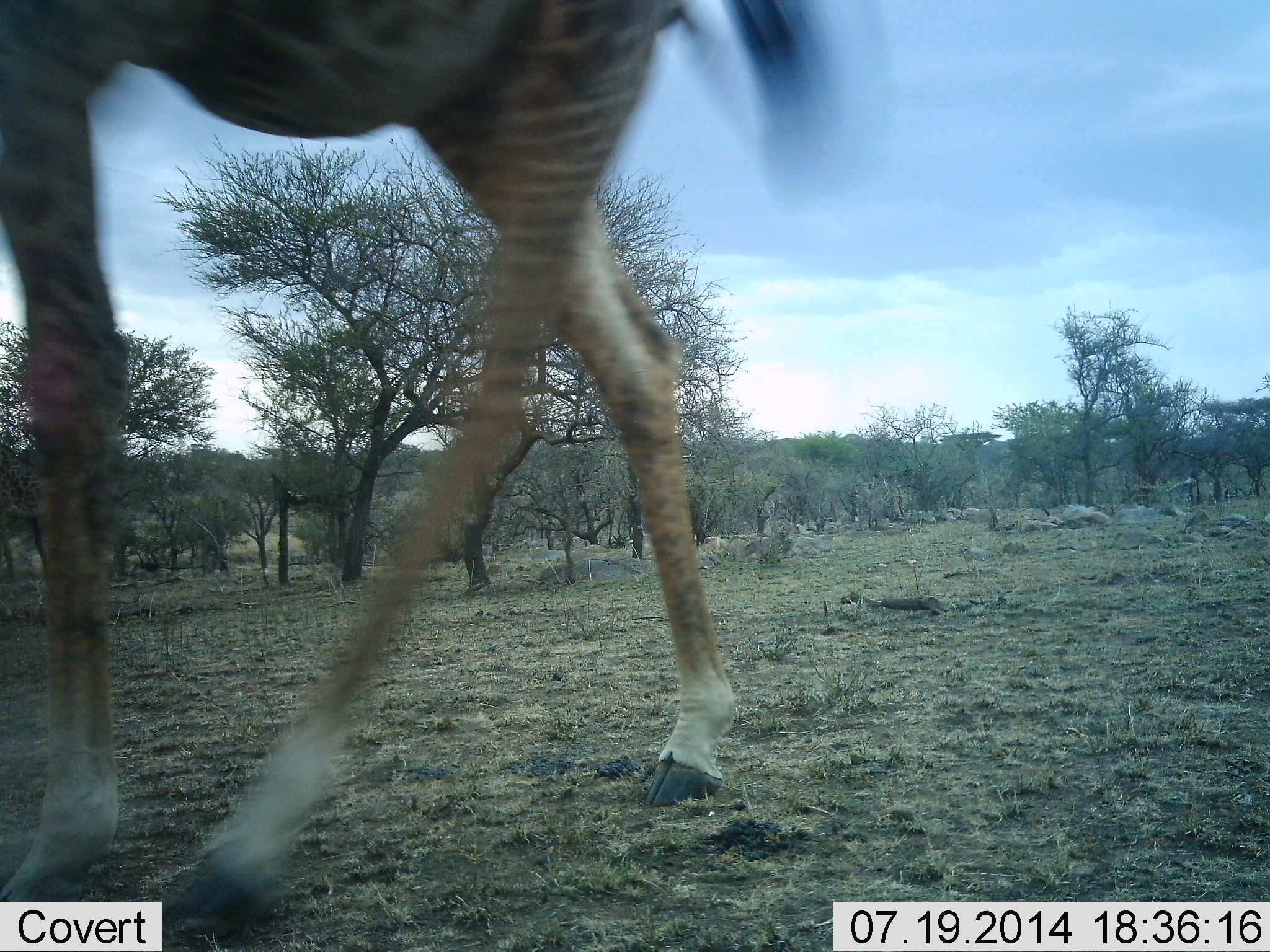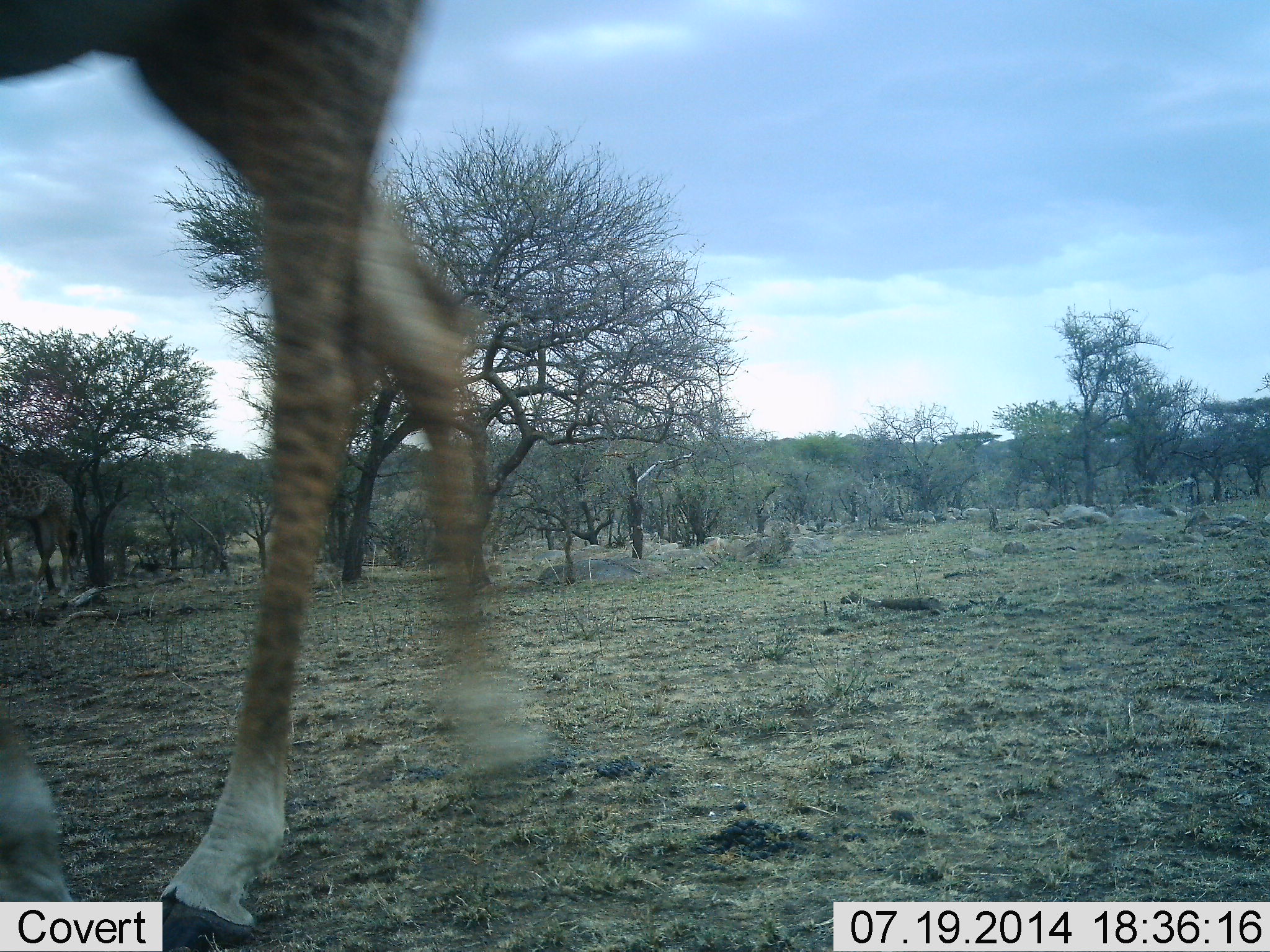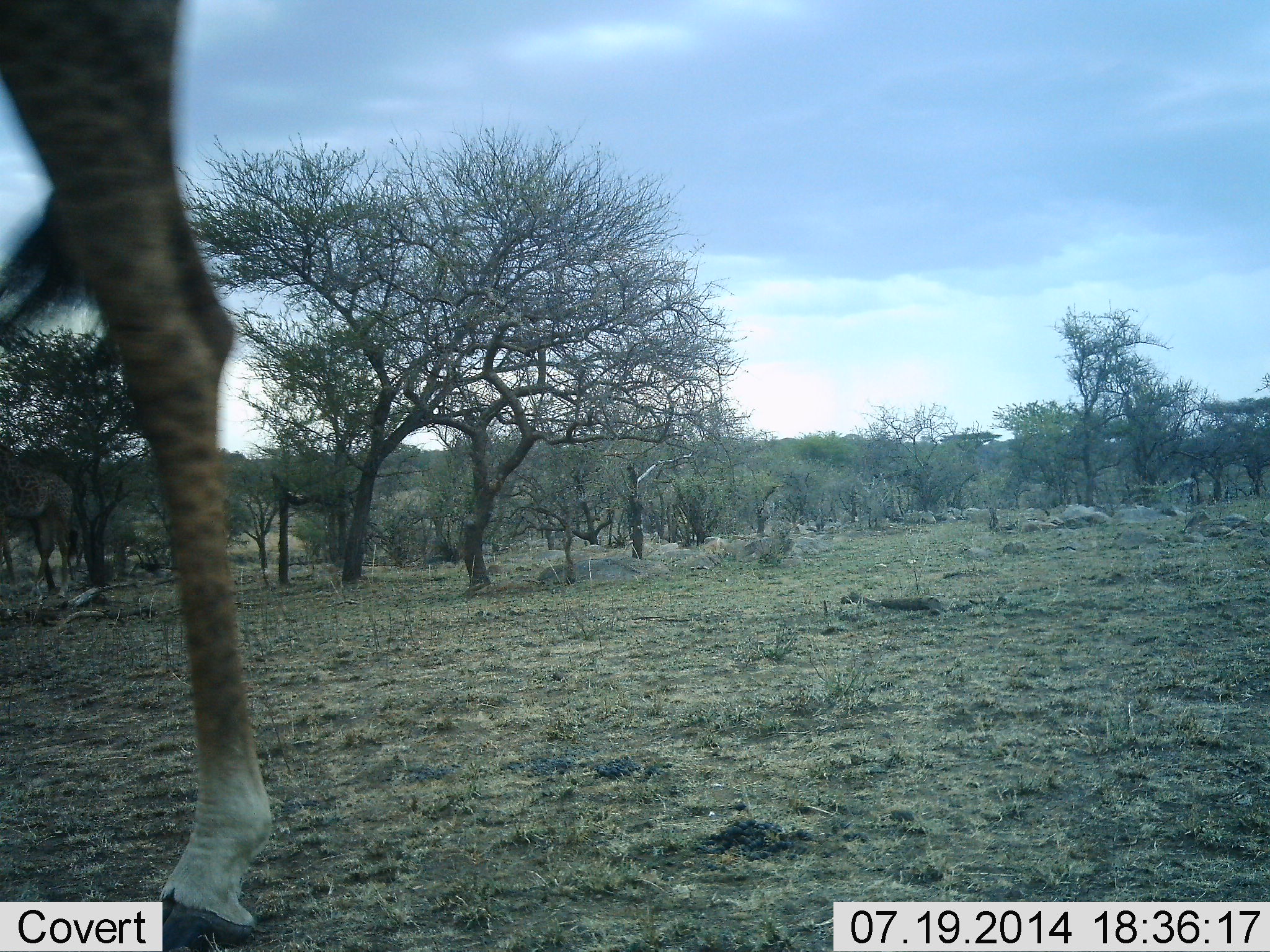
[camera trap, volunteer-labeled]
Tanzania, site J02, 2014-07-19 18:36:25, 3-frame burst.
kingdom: Animalia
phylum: Chordata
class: Mammalia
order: Artiodactyla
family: Giraffidae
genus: Giraffa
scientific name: Giraffa camelopardalis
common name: giraffe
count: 1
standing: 20%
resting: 0%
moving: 90%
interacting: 0%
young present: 0%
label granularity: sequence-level